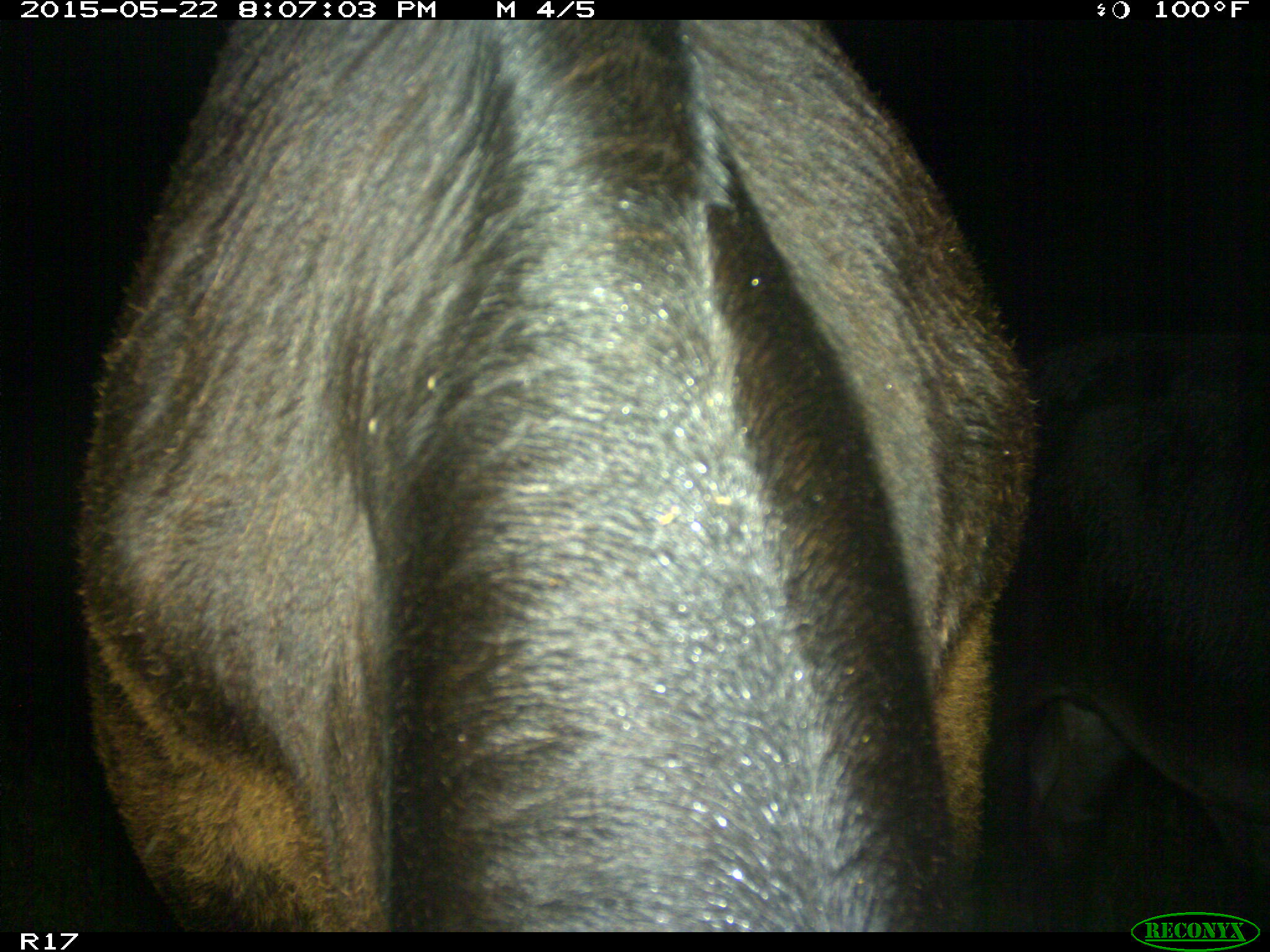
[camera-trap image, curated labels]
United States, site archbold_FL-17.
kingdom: Animalia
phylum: Chordata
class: Mammalia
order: Artiodactyla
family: Bovidae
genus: Bos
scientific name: Bos taurus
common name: domestic cow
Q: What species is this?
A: Bos taurus (domestic cow).